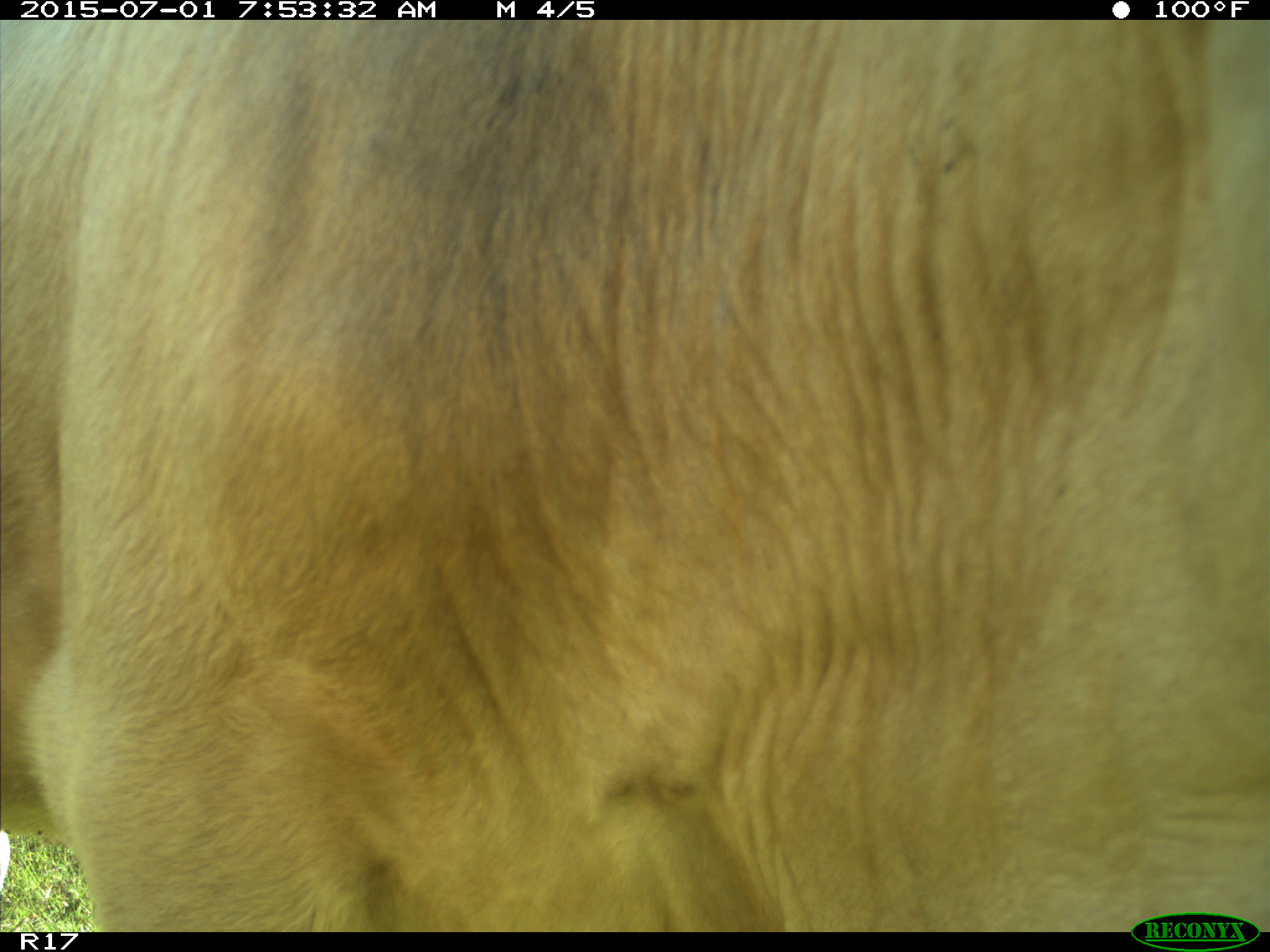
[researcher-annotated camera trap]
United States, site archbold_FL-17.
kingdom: Animalia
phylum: Chordata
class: Mammalia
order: Artiodactyla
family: Bovidae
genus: Bos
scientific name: Bos taurus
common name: domestic cow